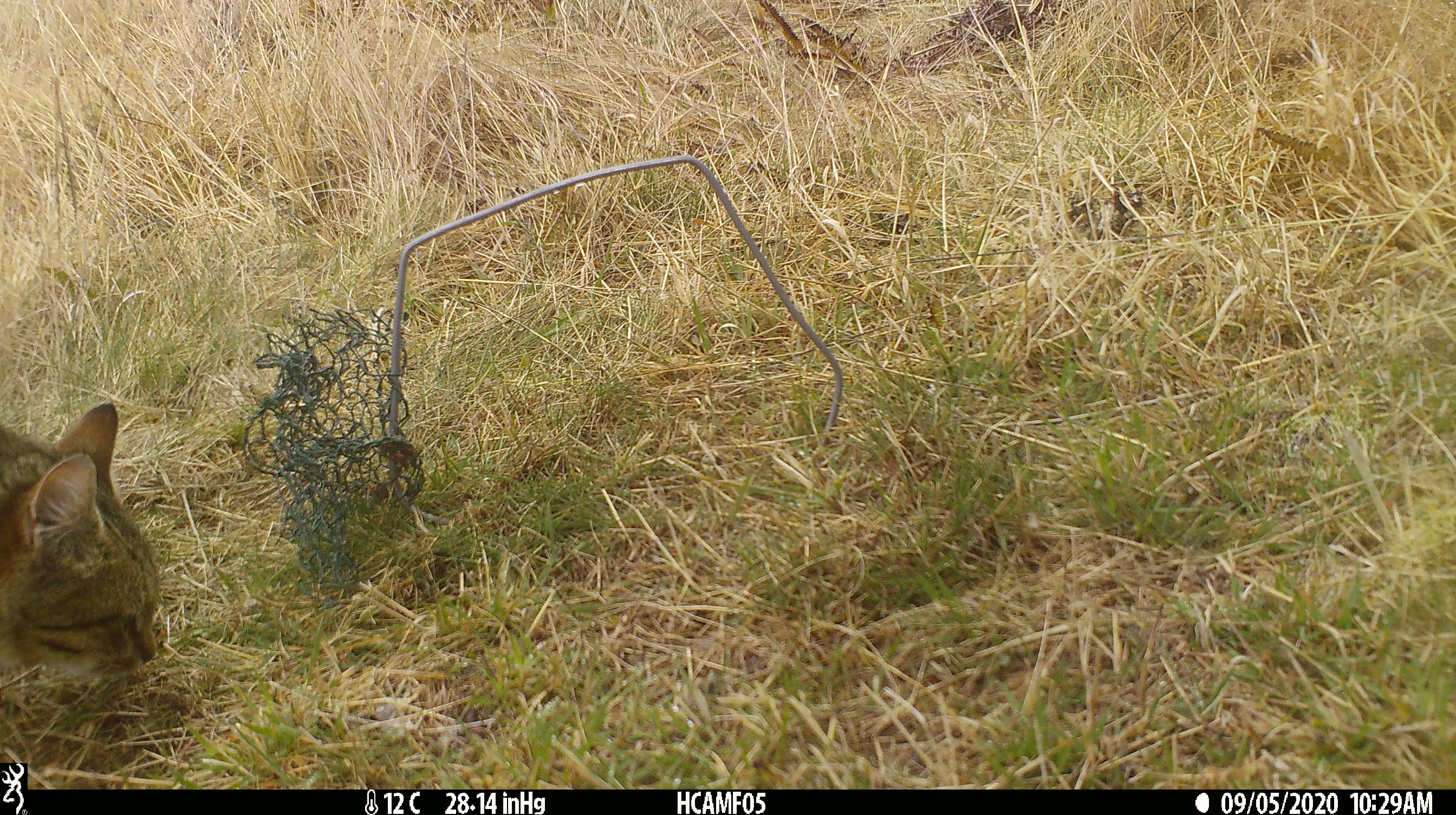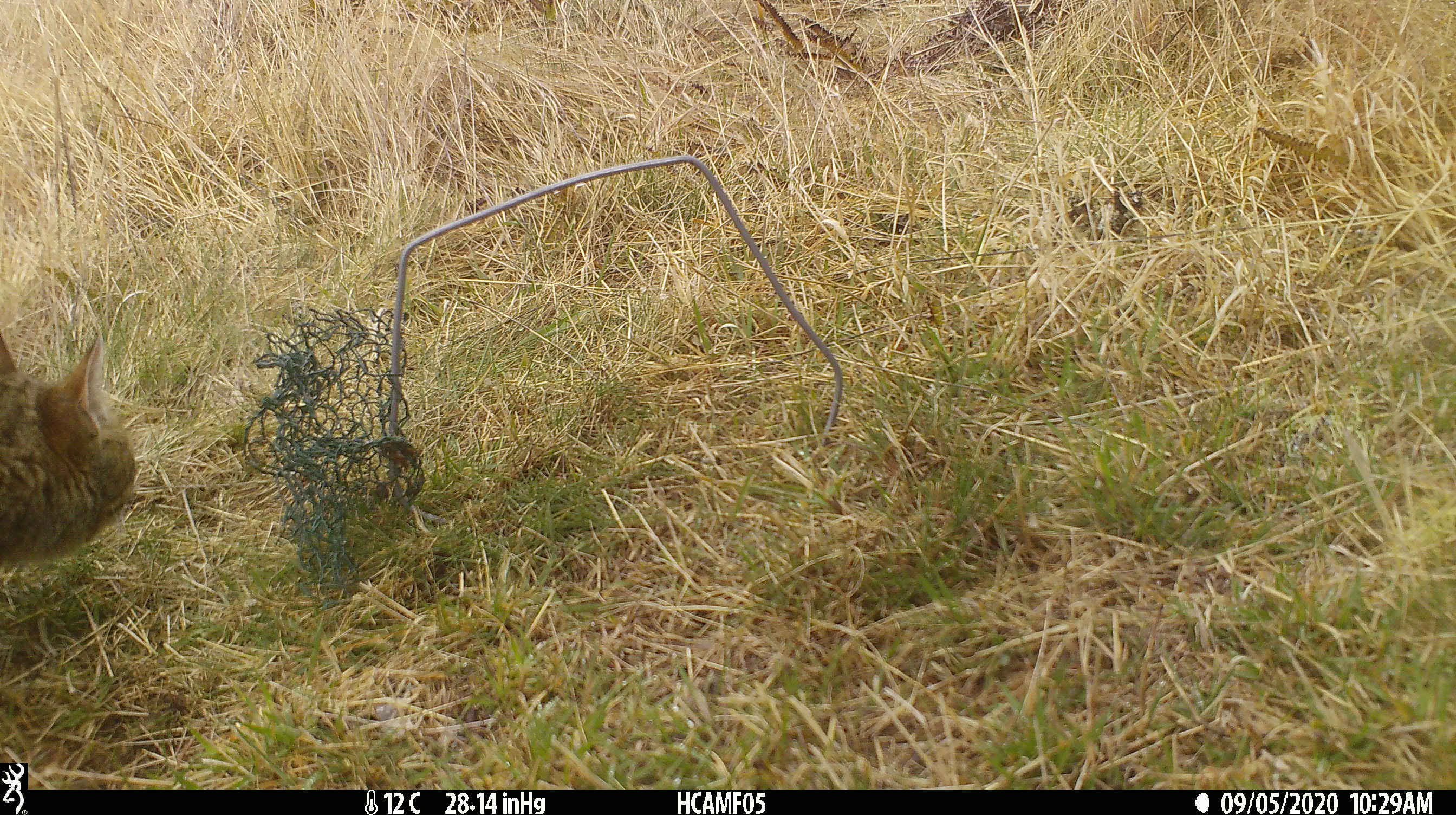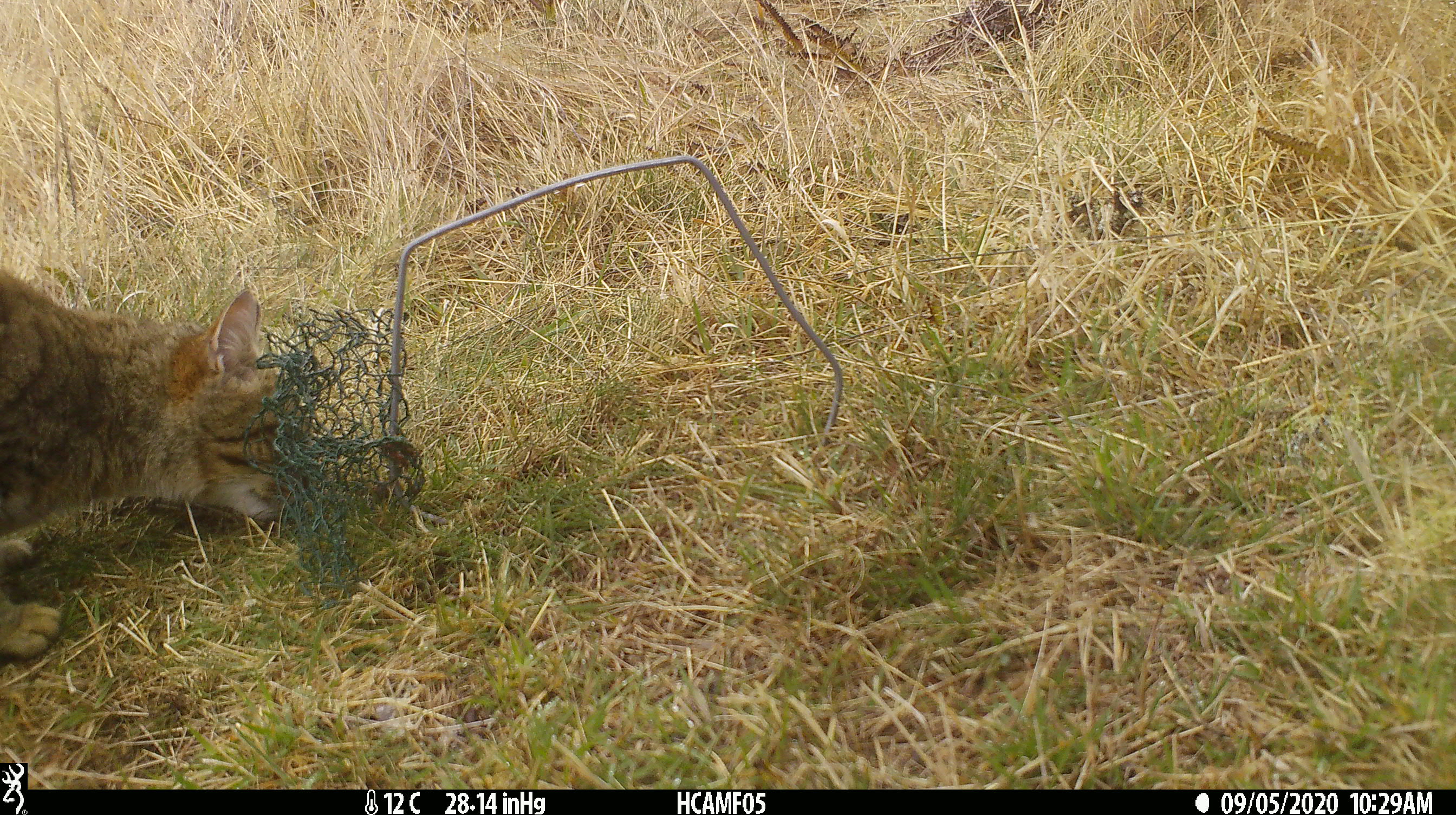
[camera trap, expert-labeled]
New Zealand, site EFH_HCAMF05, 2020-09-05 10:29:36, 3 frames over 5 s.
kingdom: Animalia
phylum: Chordata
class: Mammalia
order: Carnivora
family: Felidae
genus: Felis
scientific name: Felis catus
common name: domestic cat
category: cat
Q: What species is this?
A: Cat (domestic cat) (Felis catus).